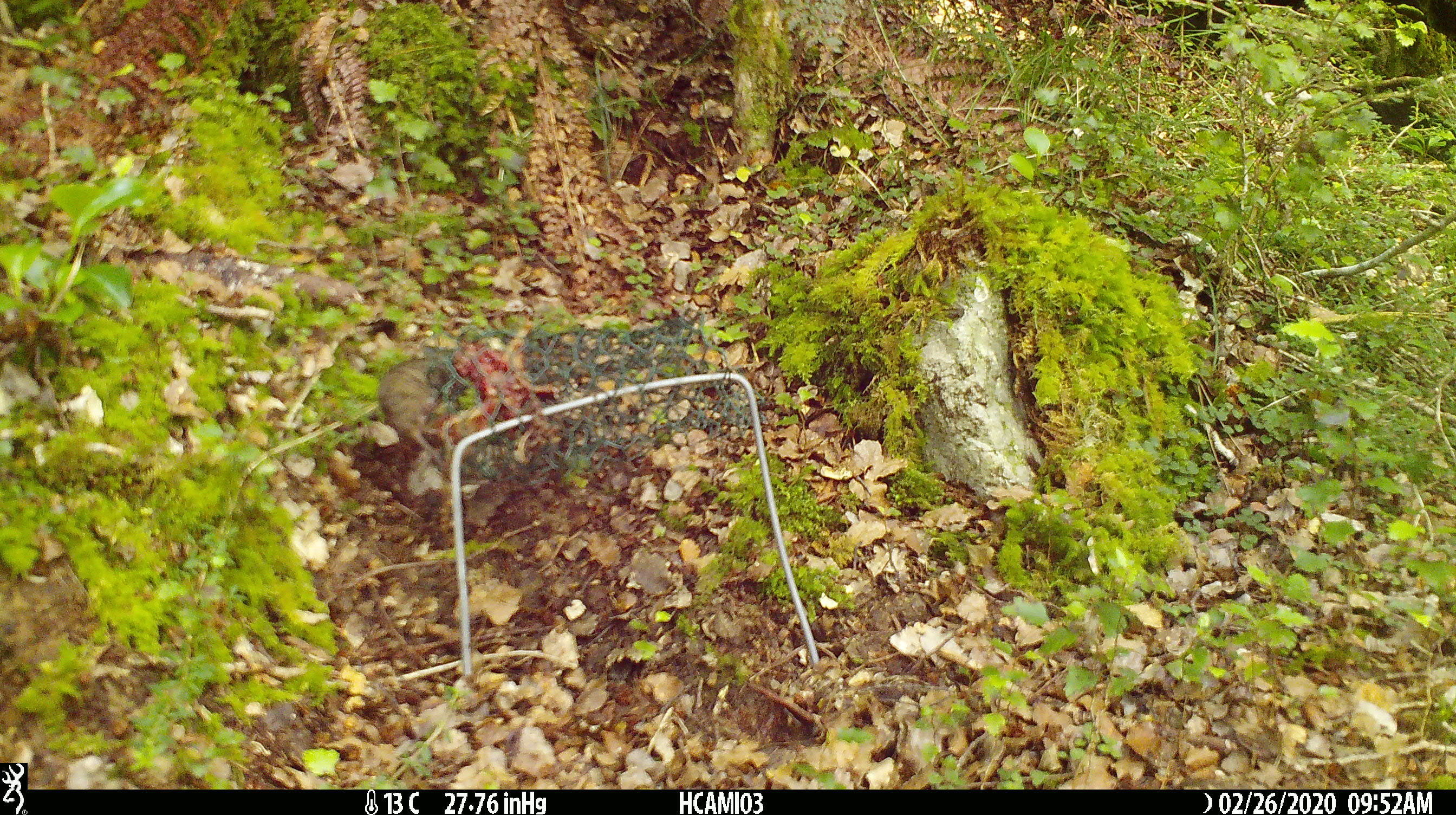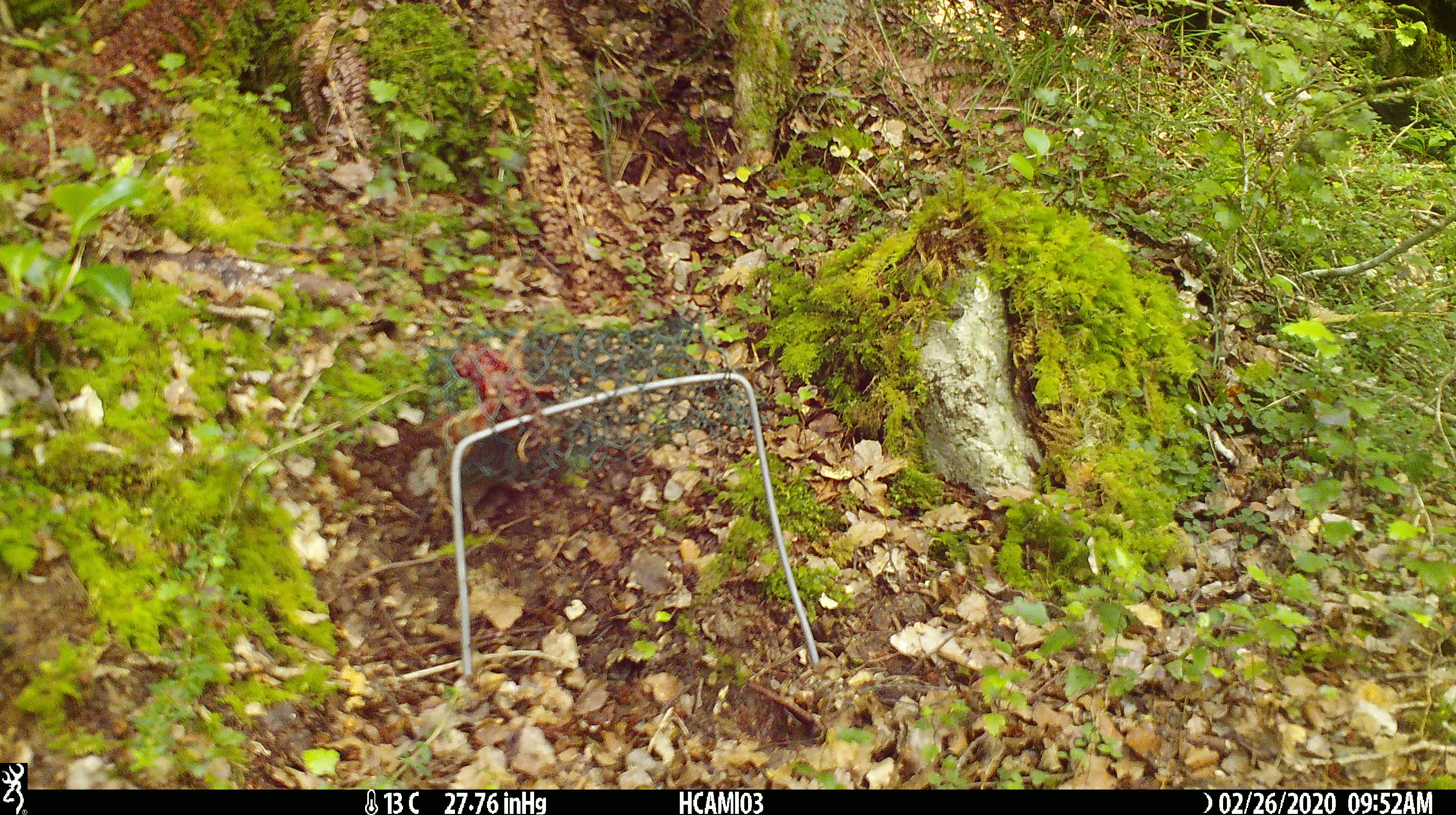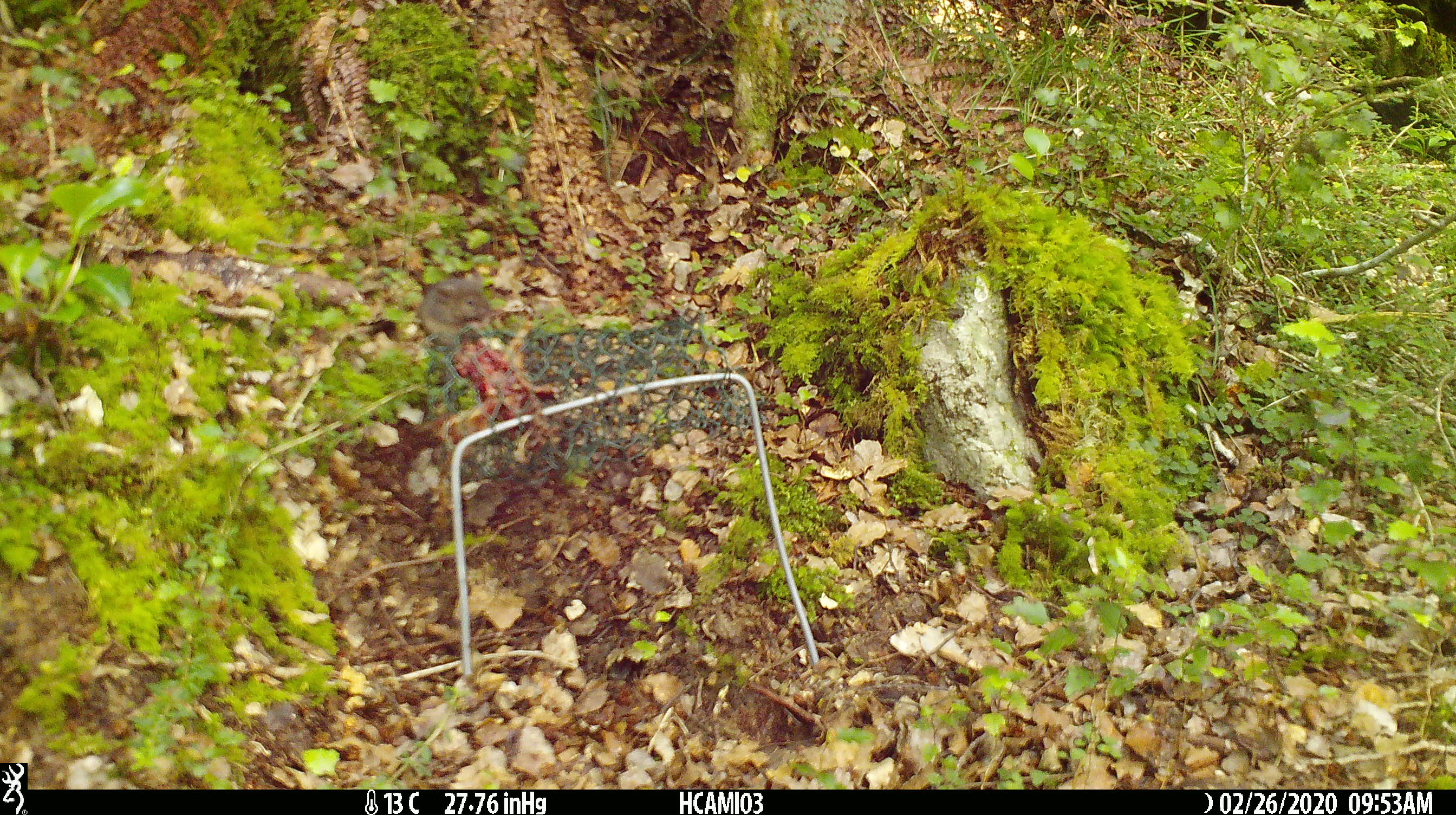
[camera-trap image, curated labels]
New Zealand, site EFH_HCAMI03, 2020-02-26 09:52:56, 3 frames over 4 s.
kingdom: Animalia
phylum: Chordata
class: Mammalia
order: Rodentia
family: Muridae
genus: Mus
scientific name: Mus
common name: mouse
Mouse (Mus).